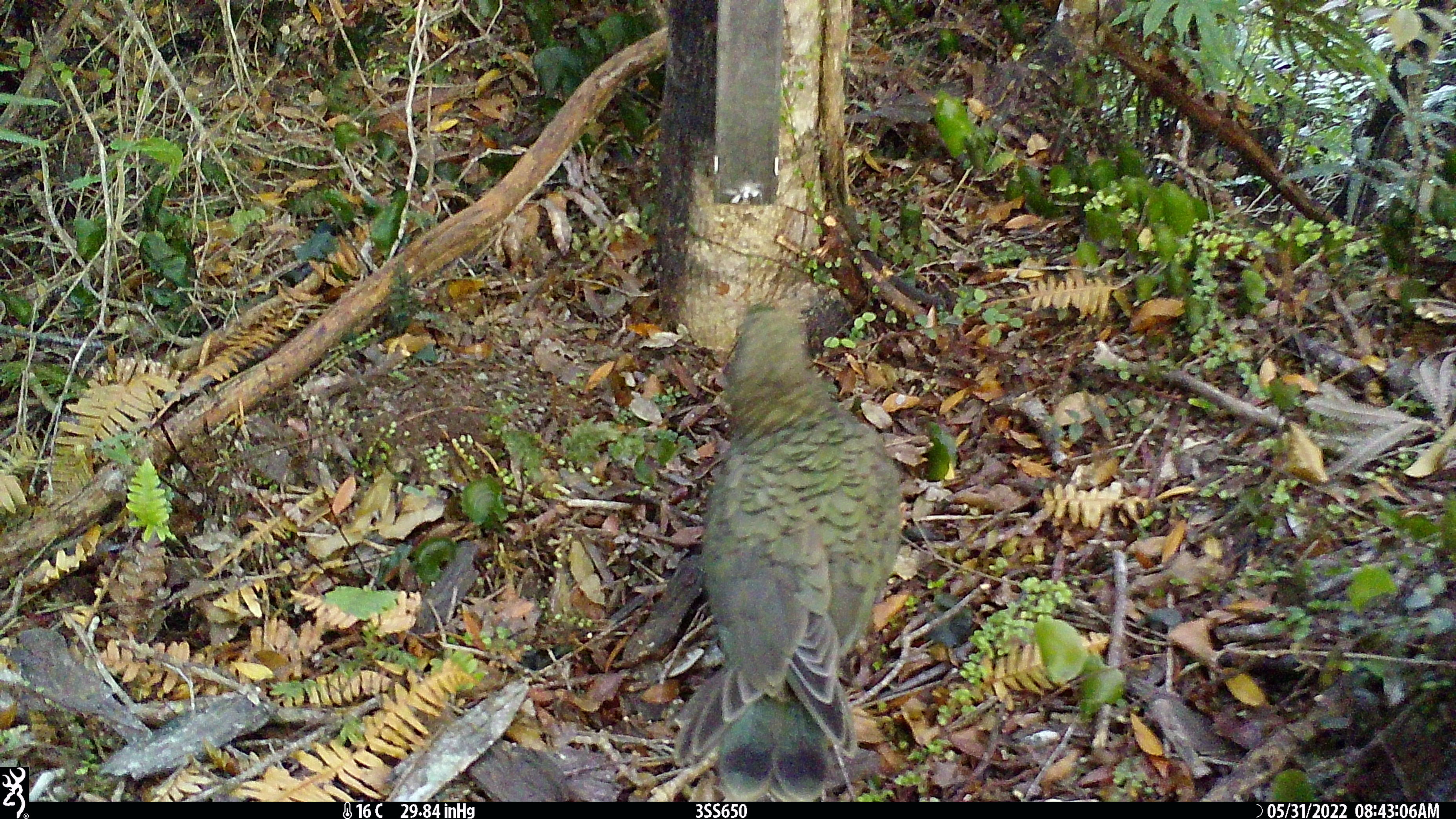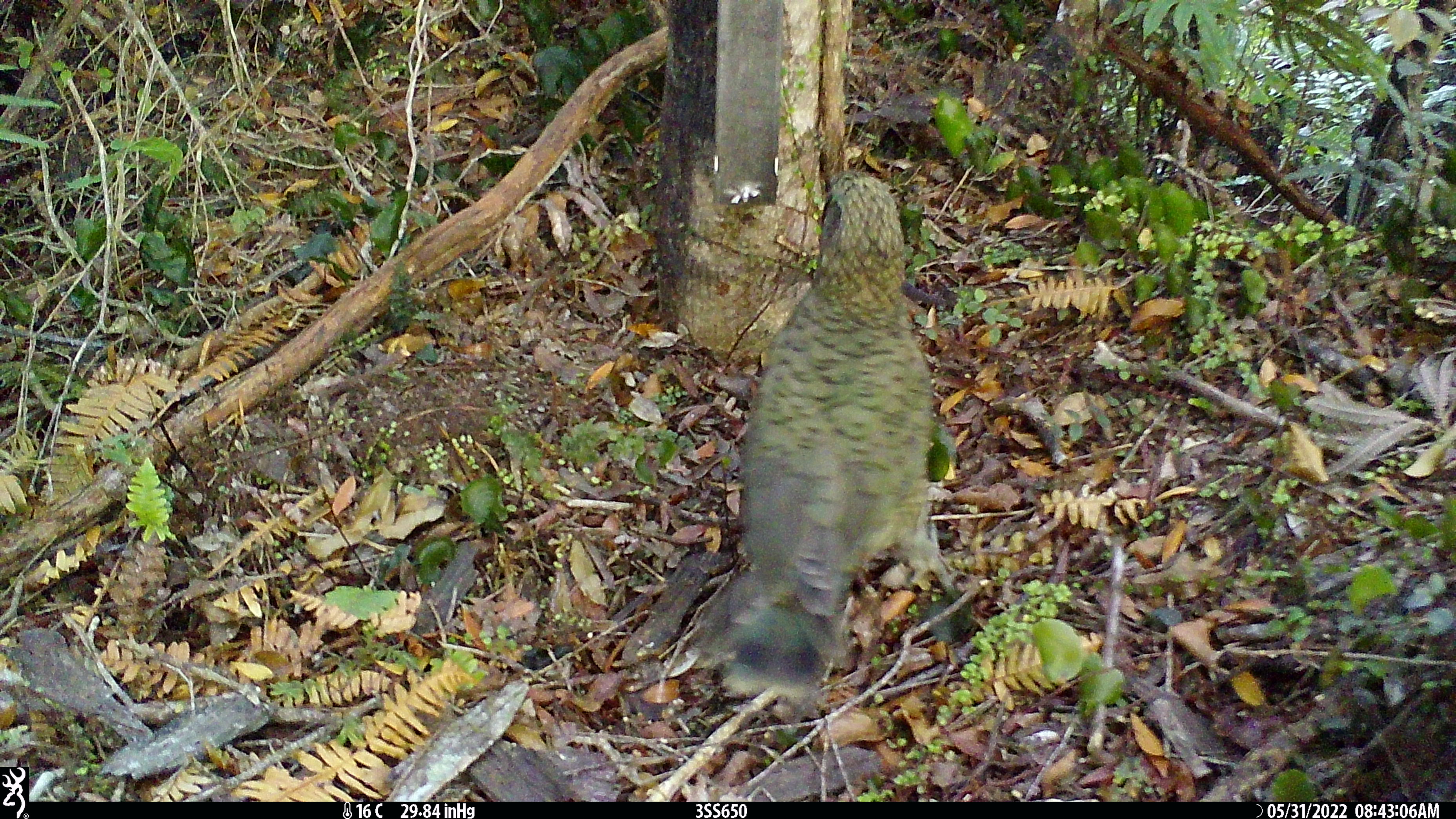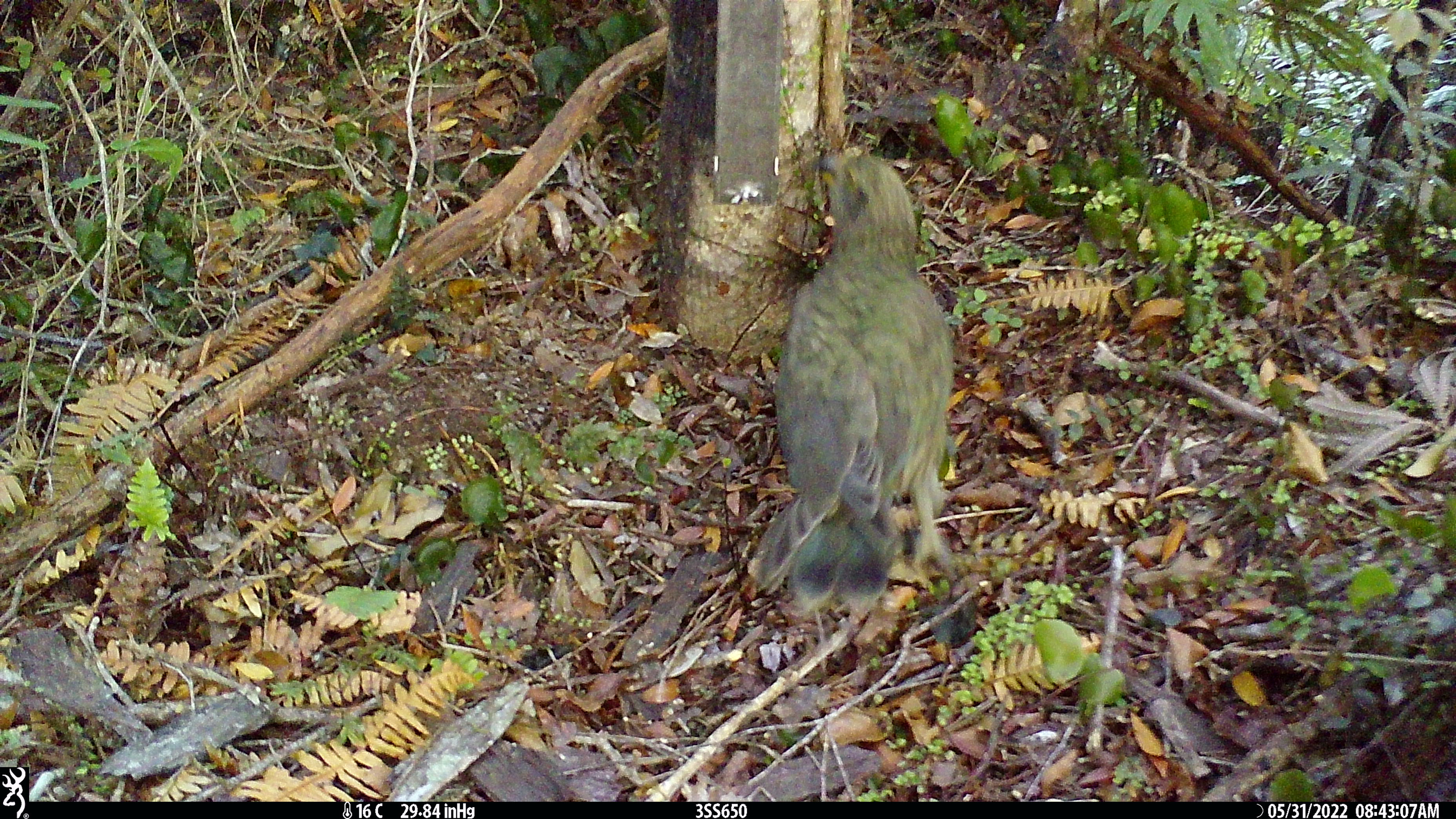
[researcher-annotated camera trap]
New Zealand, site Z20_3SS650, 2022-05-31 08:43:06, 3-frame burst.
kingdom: Animalia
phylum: Chordata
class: Aves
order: Psittaciformes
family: Strigopidae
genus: Nestor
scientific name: Nestor notabilis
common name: kea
Kea (Nestor notabilis).